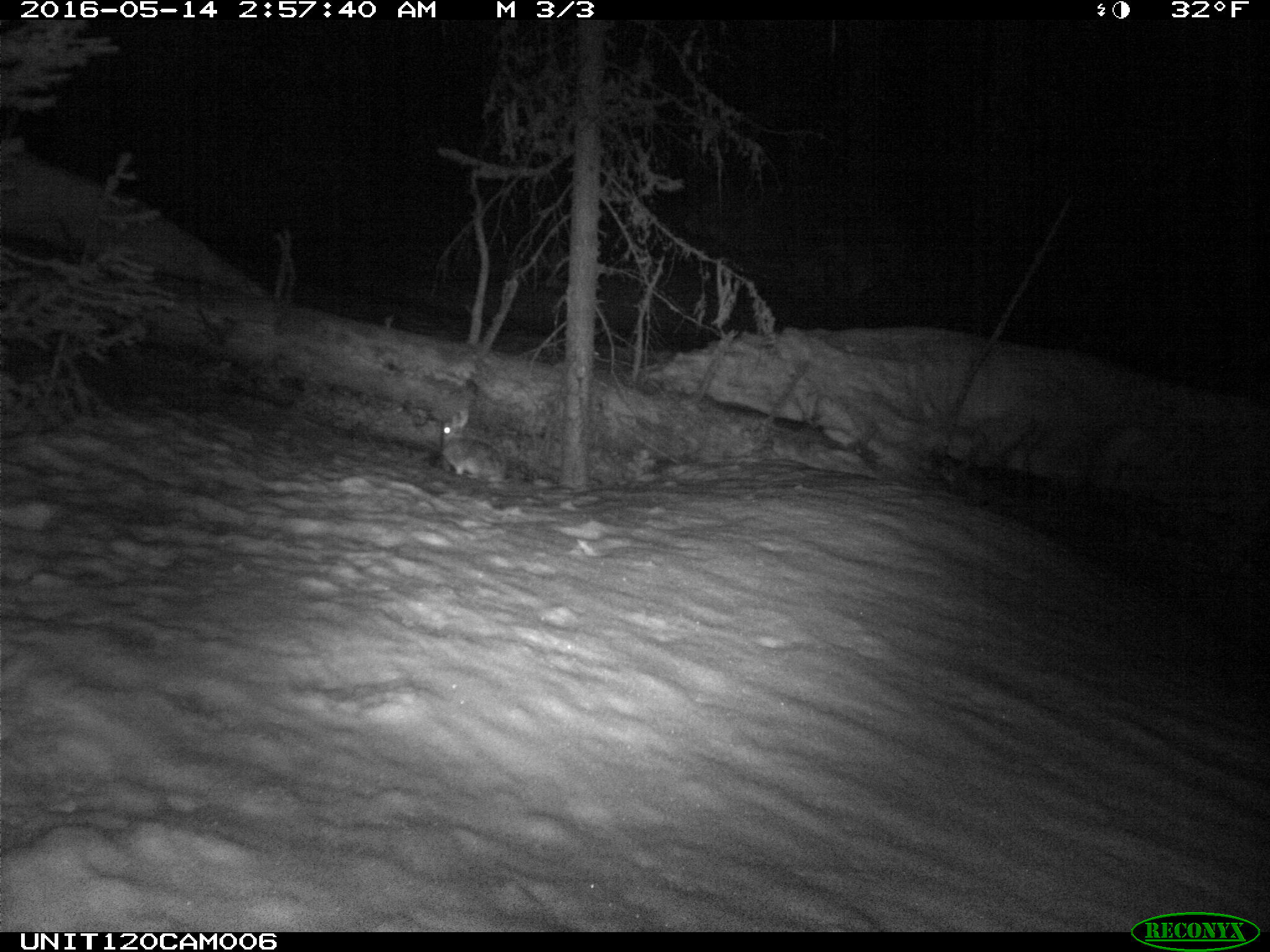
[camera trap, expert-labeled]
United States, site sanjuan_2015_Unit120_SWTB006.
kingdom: Animalia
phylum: Chordata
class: Mammalia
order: Lagomorpha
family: Leporidae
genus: Lepus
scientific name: Lepus americanus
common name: snowshoe hare